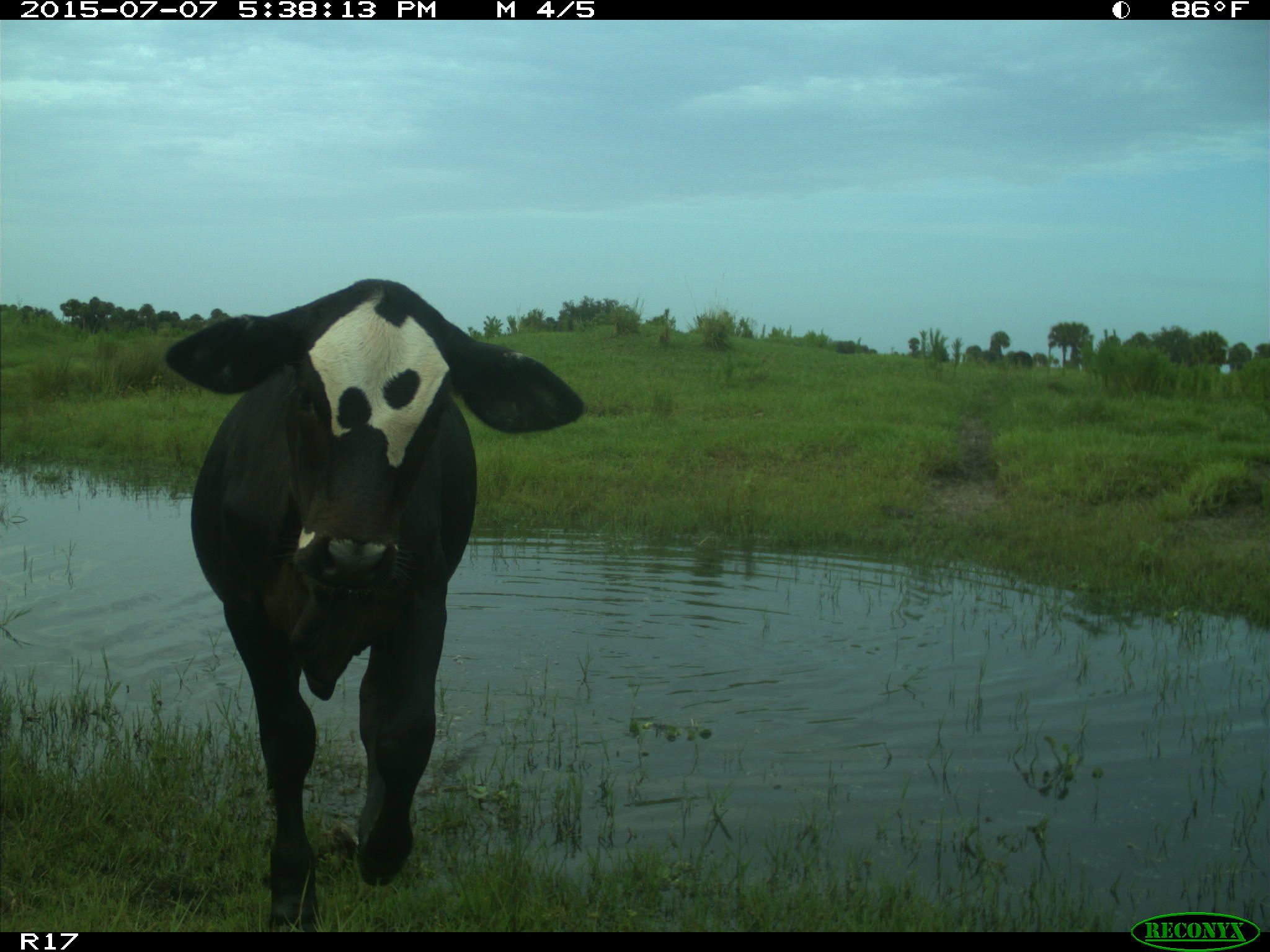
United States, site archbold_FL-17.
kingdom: Animalia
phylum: Chordata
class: Mammalia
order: Artiodactyla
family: Bovidae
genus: Bos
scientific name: Bos taurus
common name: domestic cow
Bos taurus (domestic cow).